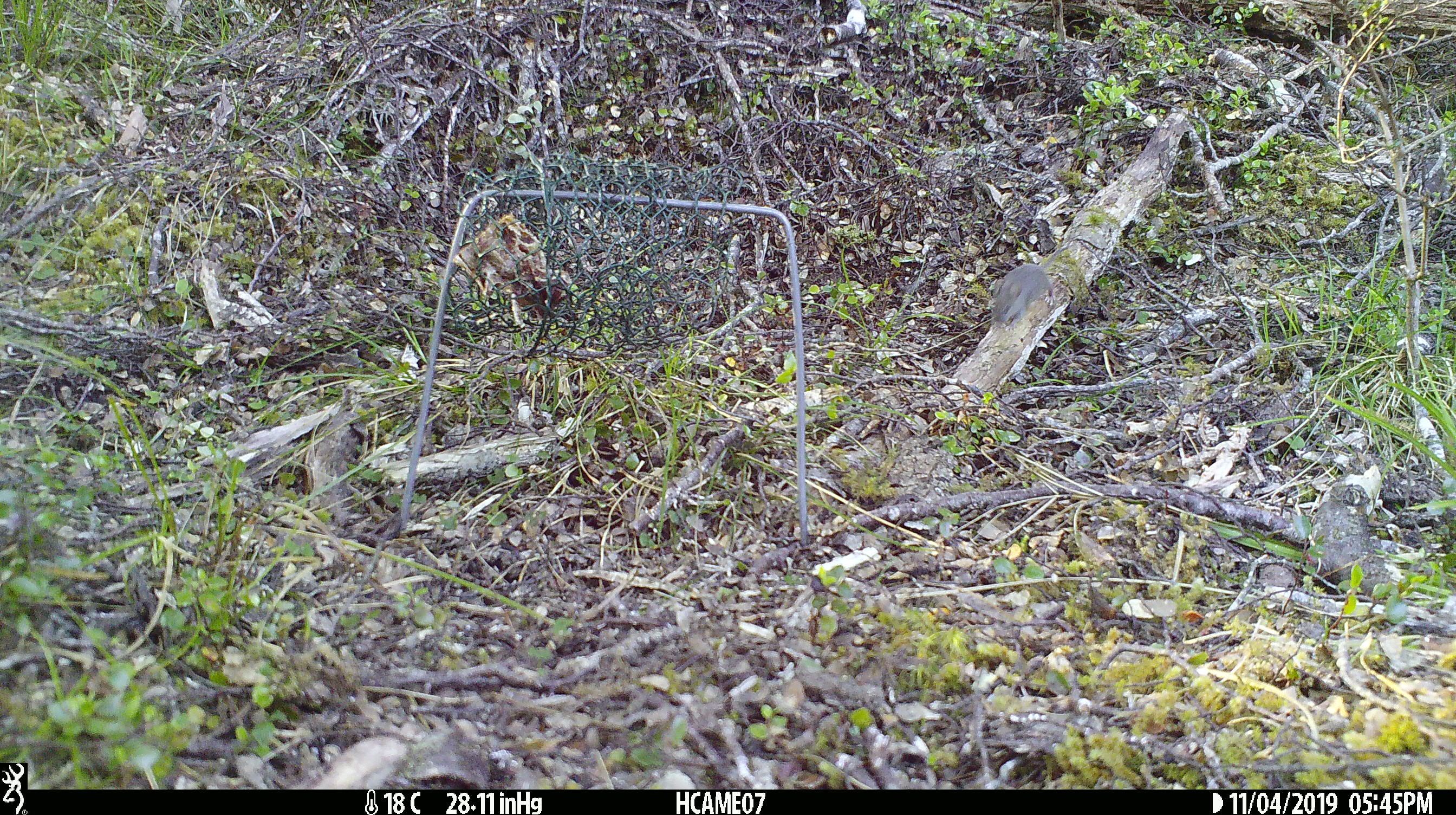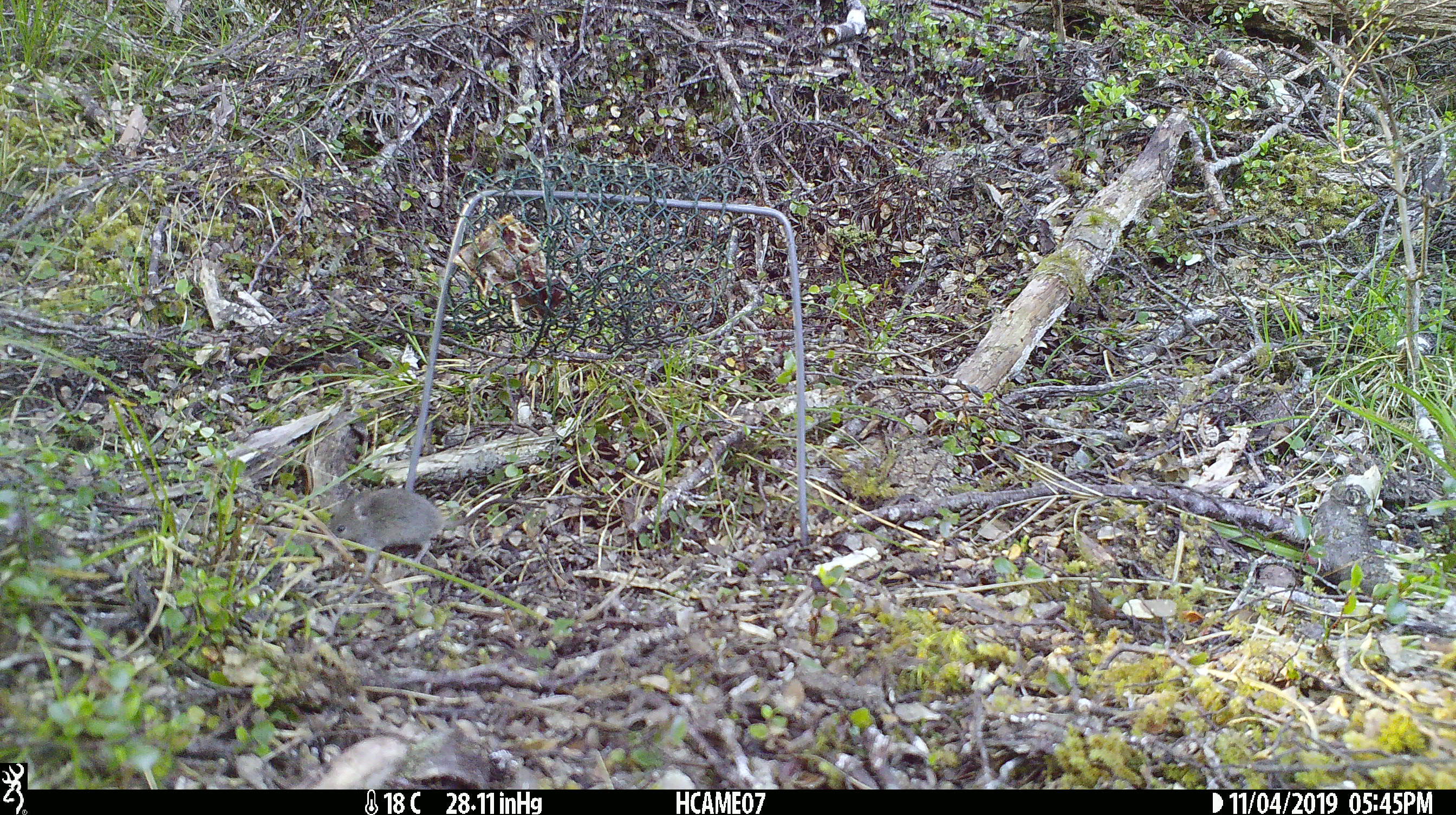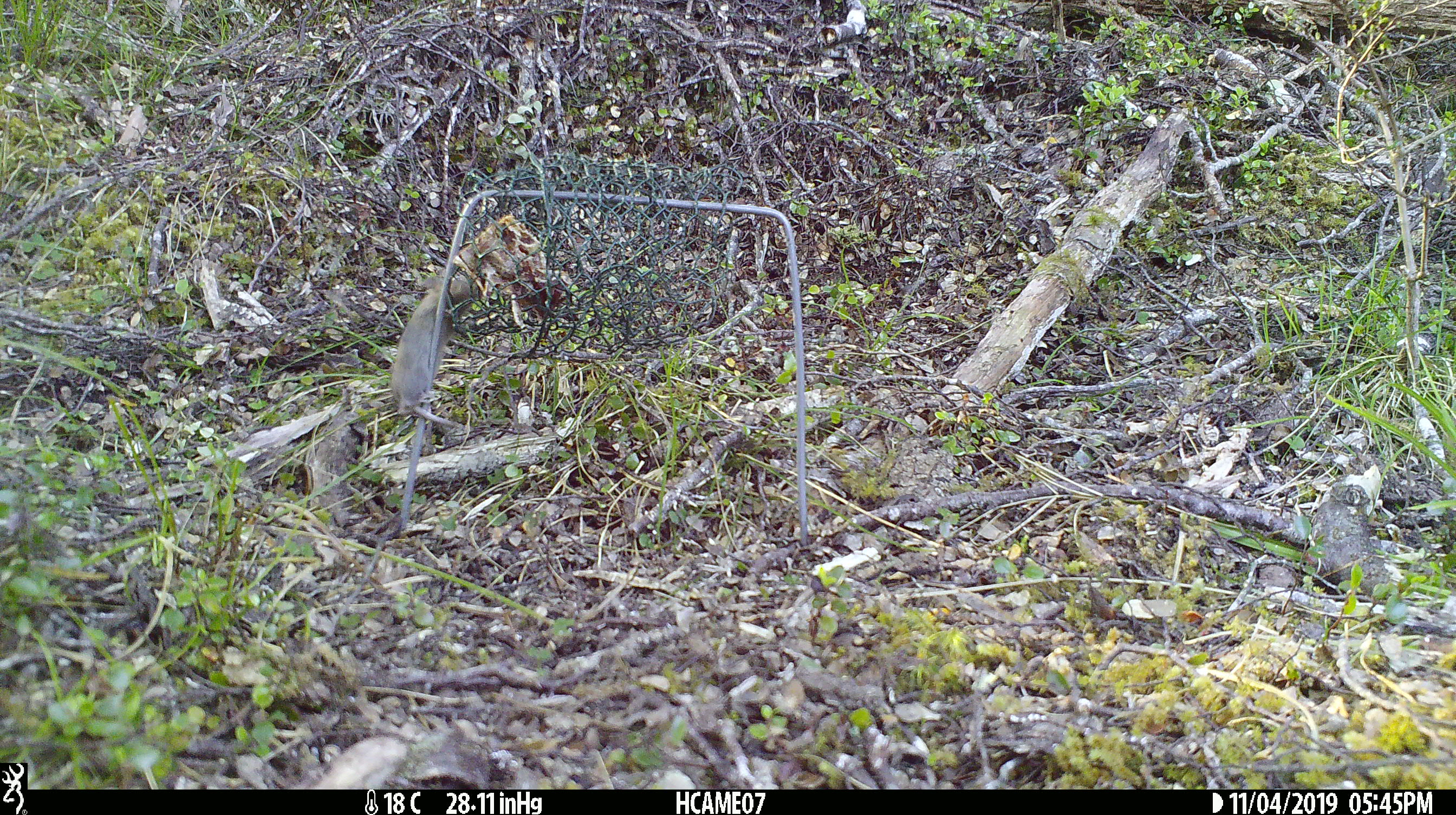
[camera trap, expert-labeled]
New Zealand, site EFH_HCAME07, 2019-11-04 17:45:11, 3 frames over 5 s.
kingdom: Animalia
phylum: Chordata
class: Mammalia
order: Rodentia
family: Muridae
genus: Mus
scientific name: Mus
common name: mouse